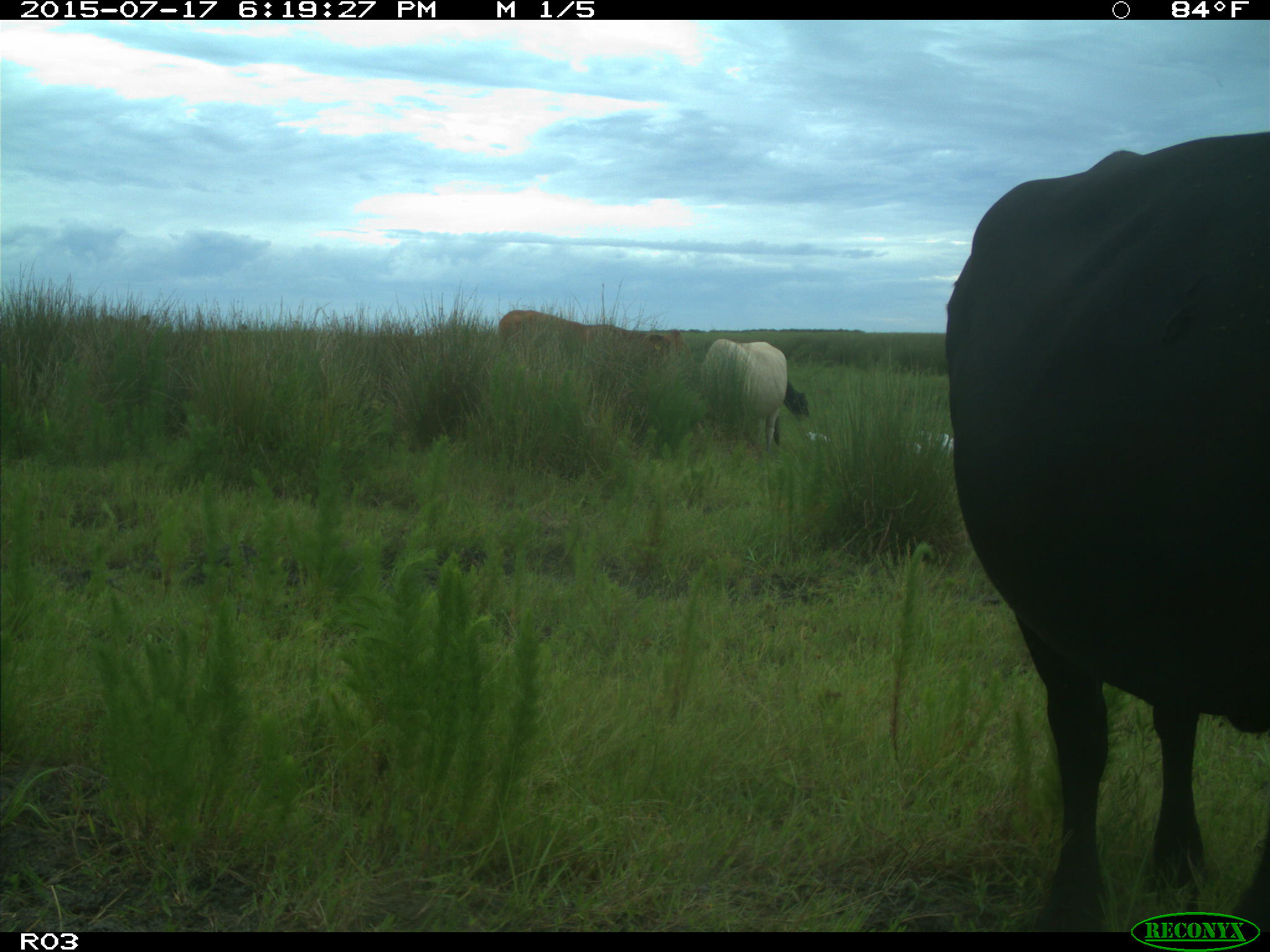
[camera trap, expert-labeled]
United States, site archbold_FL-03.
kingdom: Animalia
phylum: Chordata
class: Mammalia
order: Artiodactyla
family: Bovidae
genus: Bos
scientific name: Bos taurus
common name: domestic cow